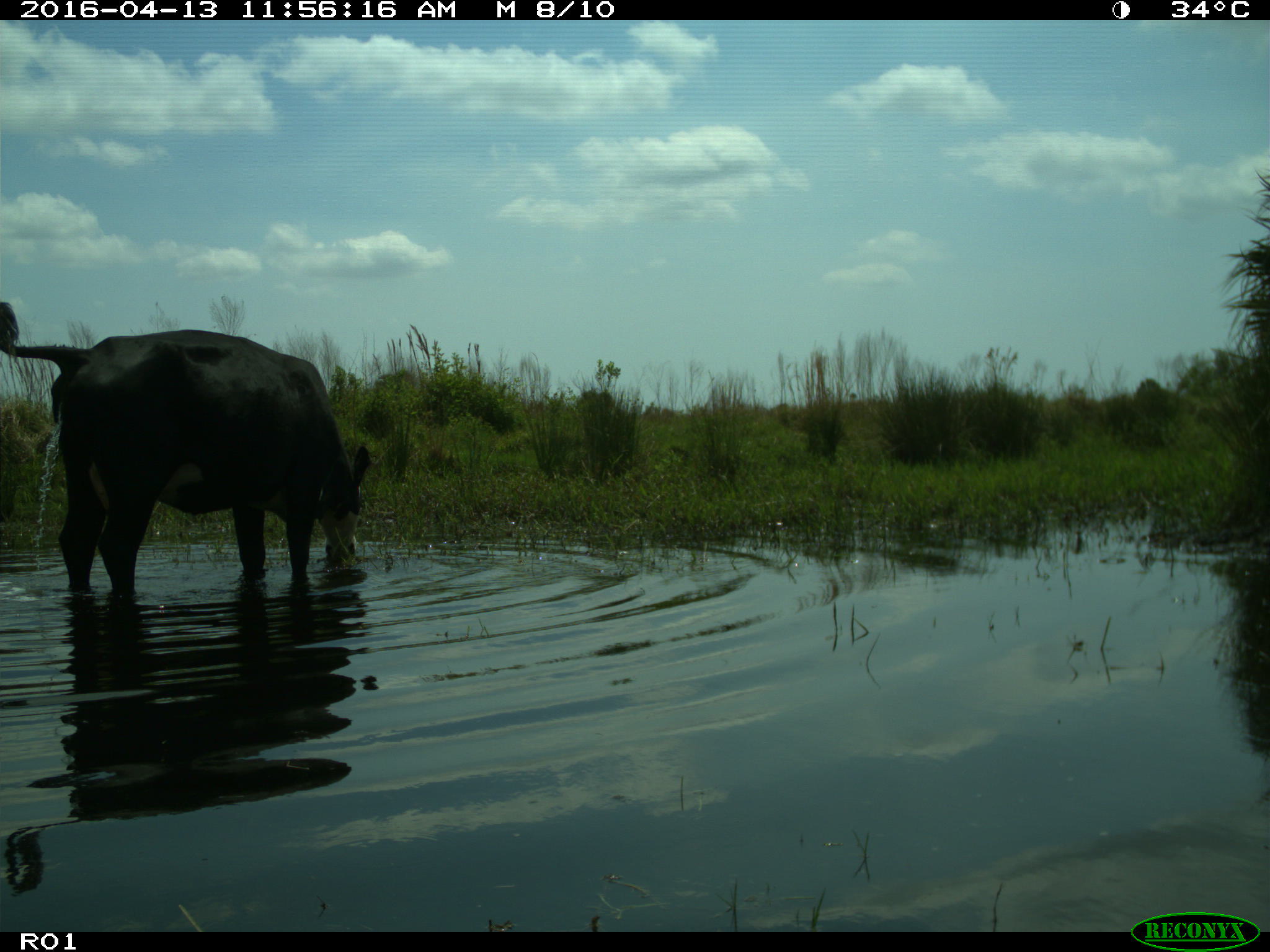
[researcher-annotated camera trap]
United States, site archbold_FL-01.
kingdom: Animalia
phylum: Chordata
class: Mammalia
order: Artiodactyla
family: Bovidae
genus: Bos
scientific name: Bos taurus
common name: domestic cow